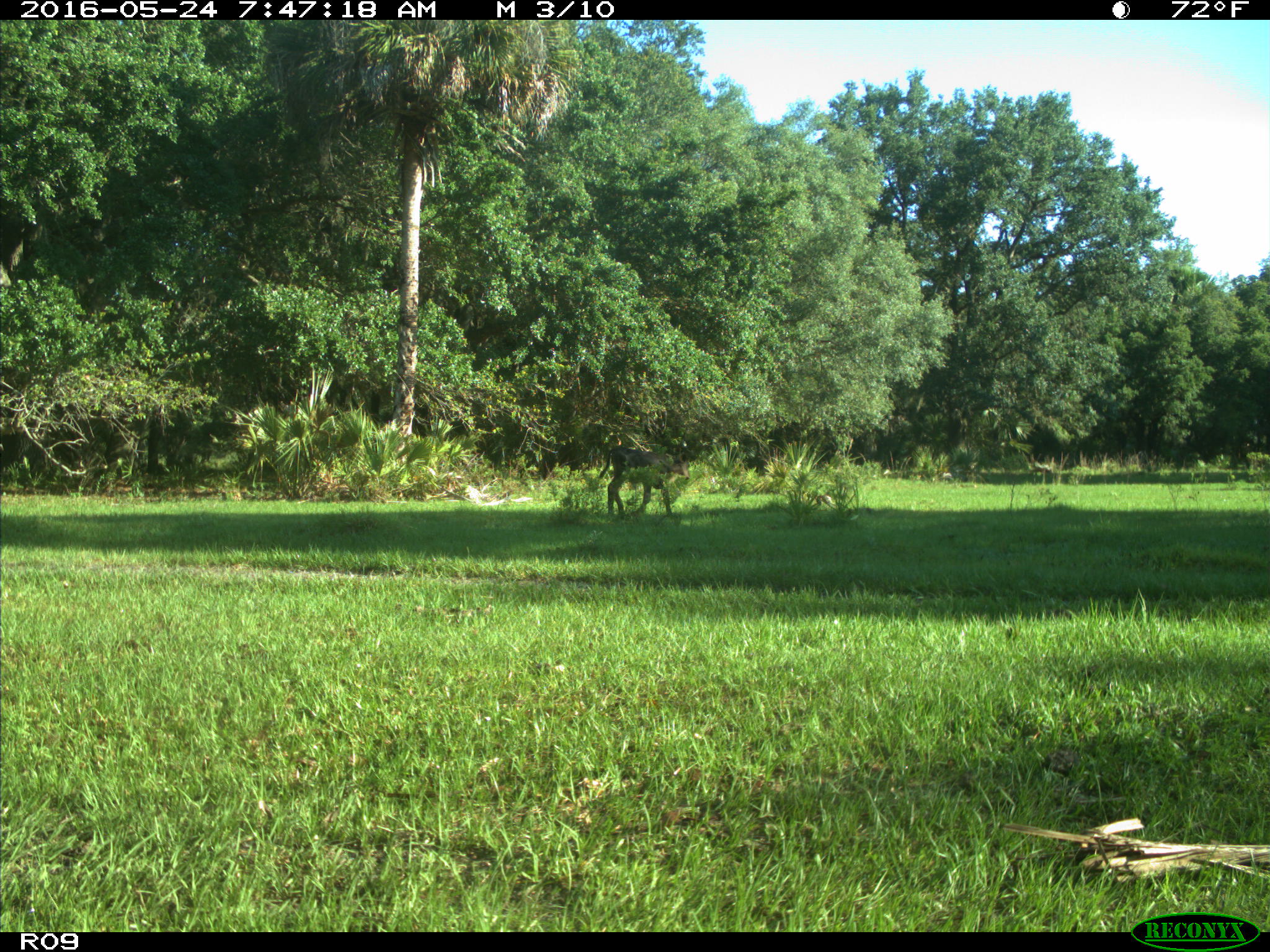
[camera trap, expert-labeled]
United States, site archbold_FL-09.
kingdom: Animalia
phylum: Chordata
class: Mammalia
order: Artiodactyla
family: Bovidae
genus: Bos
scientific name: Bos taurus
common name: domestic cow